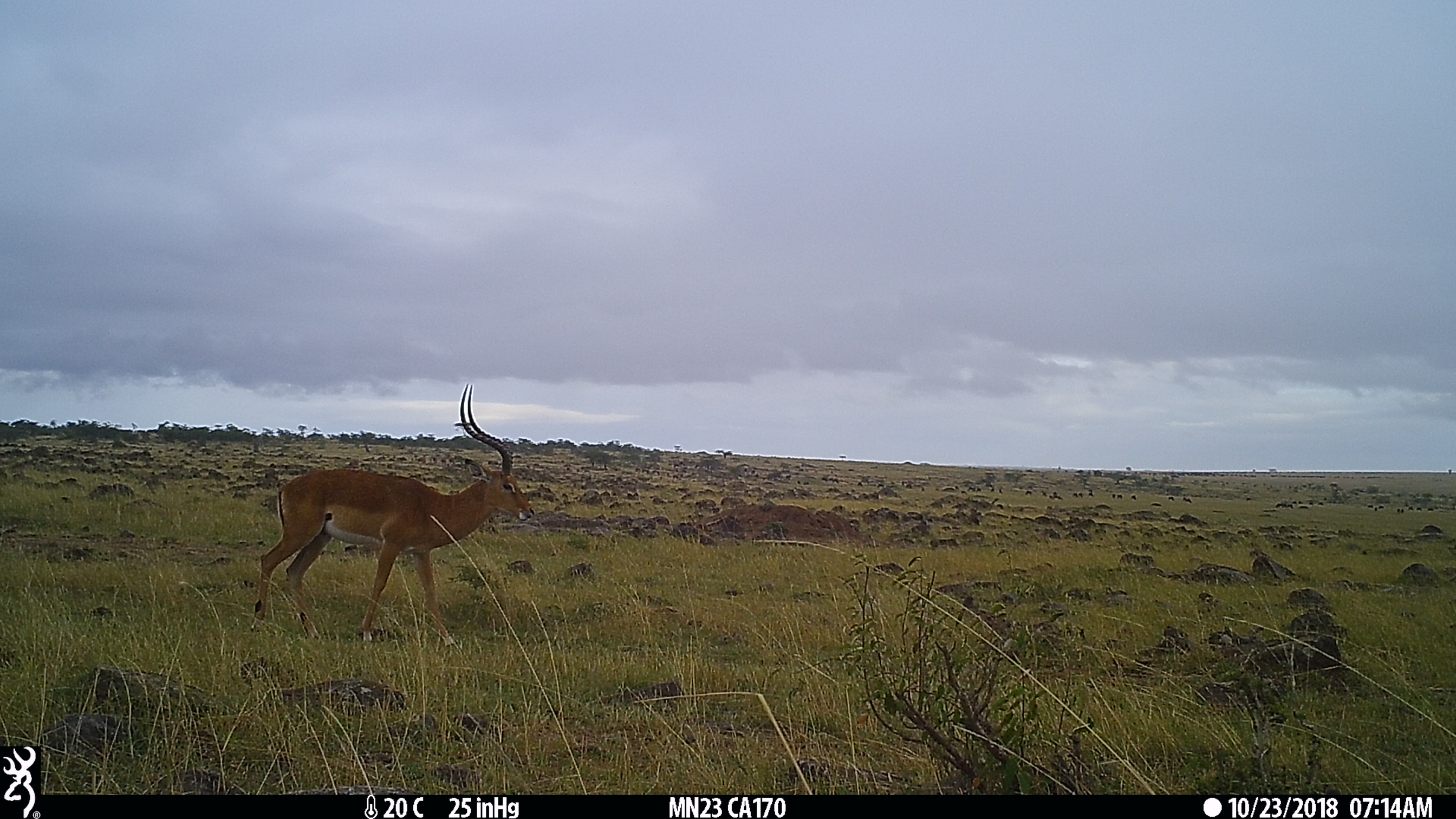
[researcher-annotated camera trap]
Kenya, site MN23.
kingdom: Animalia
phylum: Chordata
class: Mammalia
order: Artiodactyla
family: Bovidae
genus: Aepyceros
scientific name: Aepyceros melampus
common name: impala